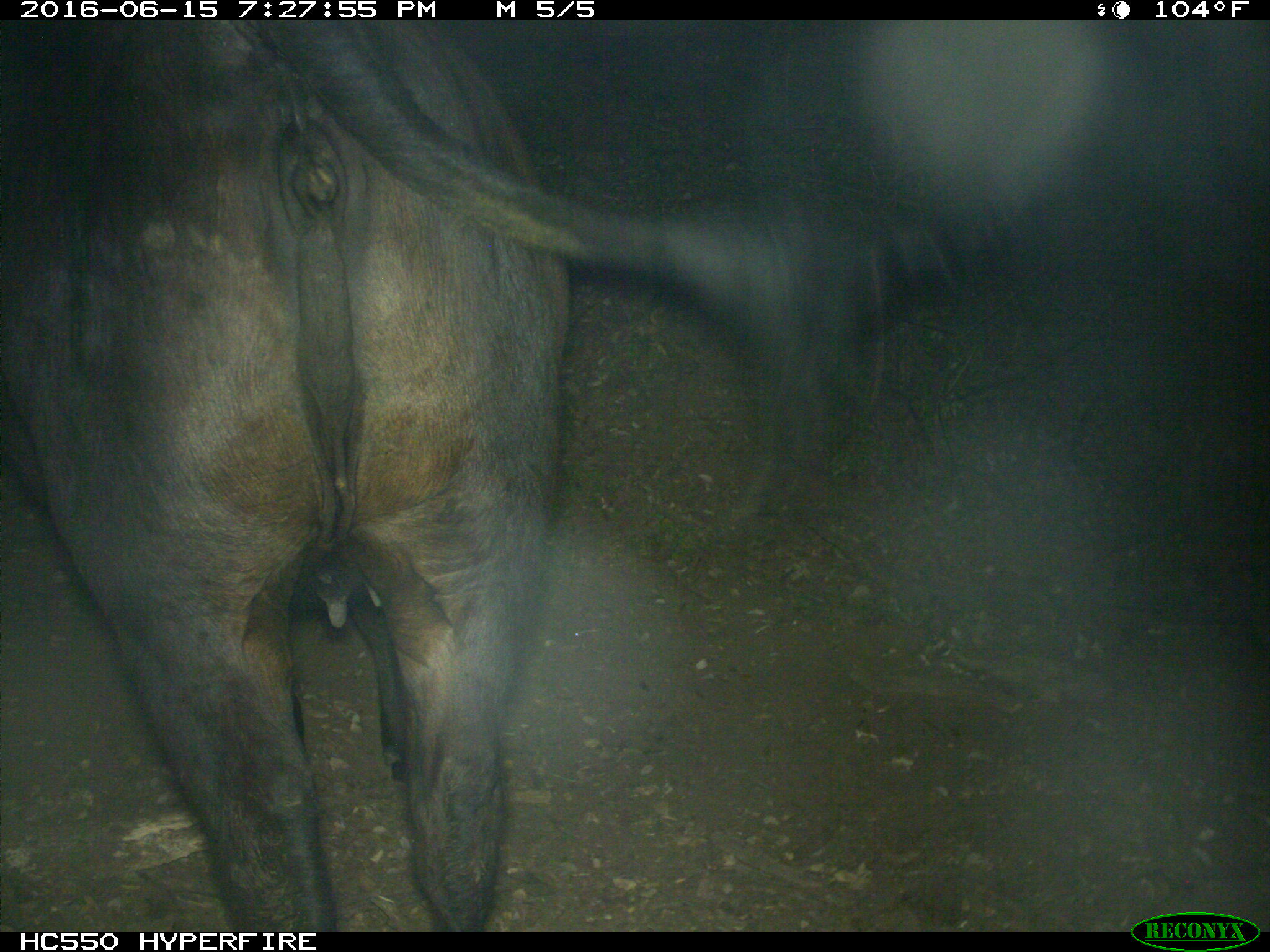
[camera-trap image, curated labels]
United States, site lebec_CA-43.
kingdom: Animalia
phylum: Chordata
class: Mammalia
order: Artiodactyla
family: Bovidae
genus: Bos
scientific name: Bos taurus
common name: domestic cow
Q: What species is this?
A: Bos taurus (domestic cow).